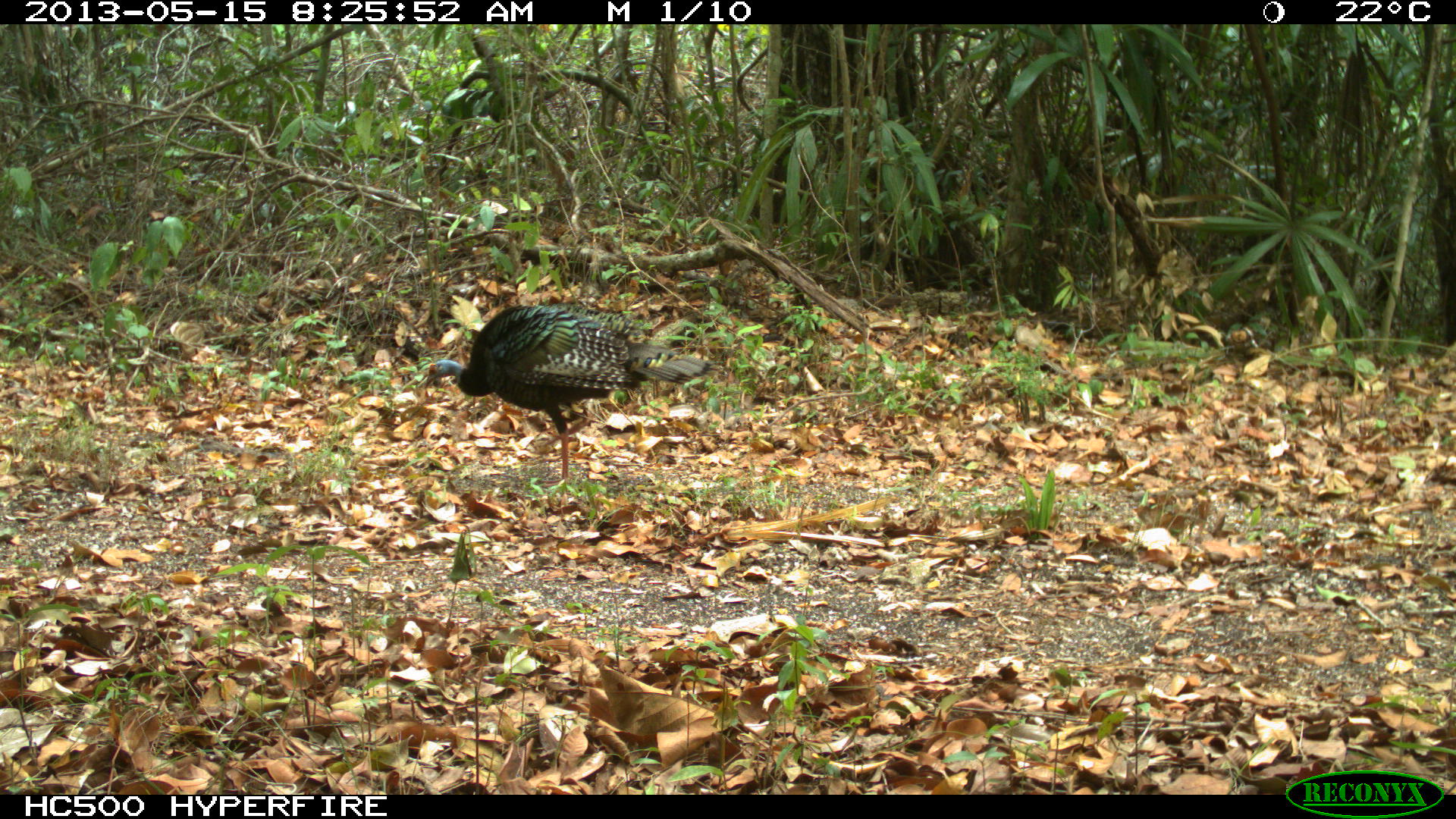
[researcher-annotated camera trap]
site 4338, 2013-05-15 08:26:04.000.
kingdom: Animalia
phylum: Chordata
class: Aves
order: Galliformes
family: Phasianidae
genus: Meleagris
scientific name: Meleagris ocellata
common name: ocellated turkey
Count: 1.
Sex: female.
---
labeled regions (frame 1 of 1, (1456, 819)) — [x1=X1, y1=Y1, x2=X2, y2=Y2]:
meleagris ocellata: [x1=423, y1=304, x2=710, y2=487]